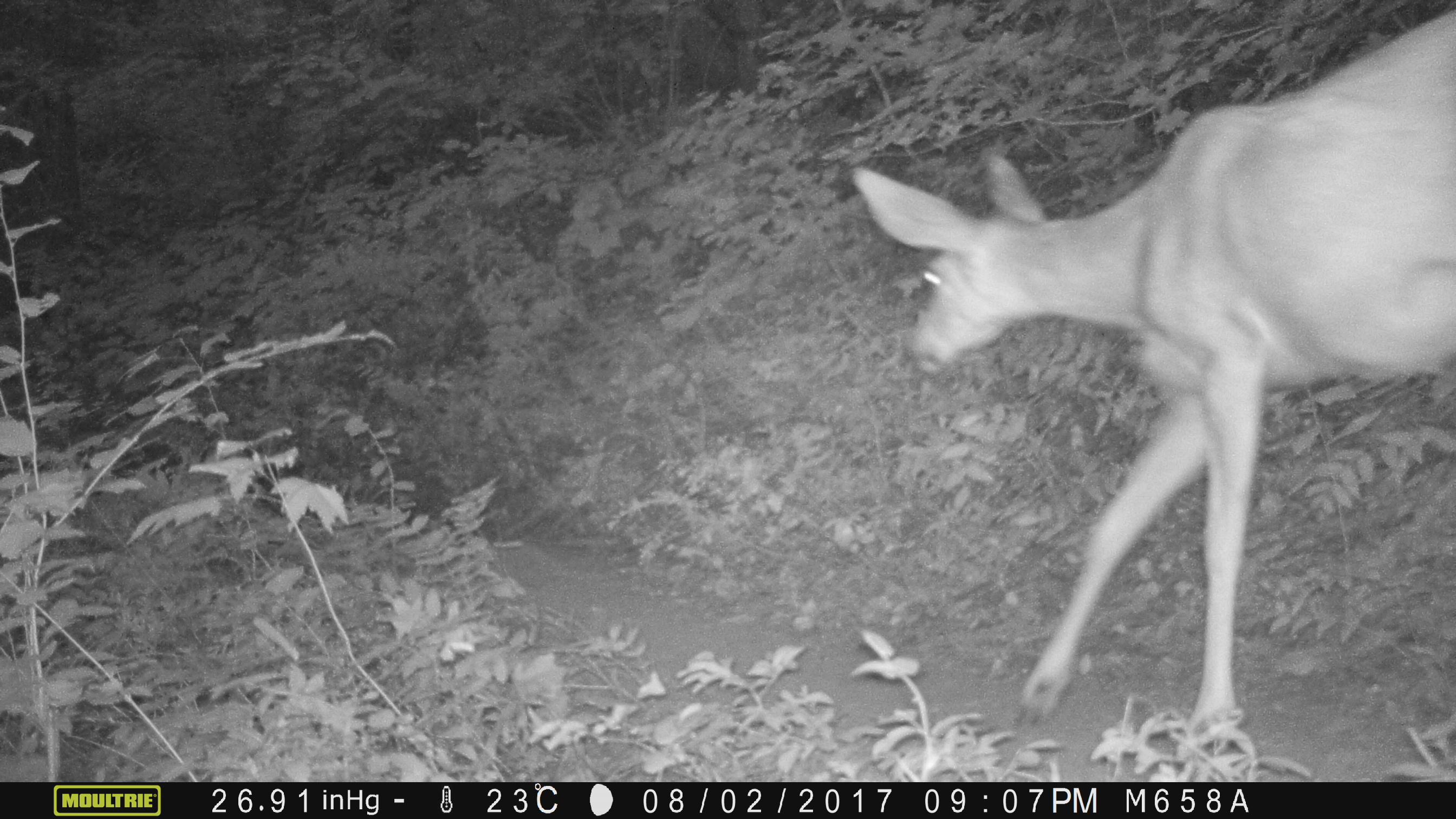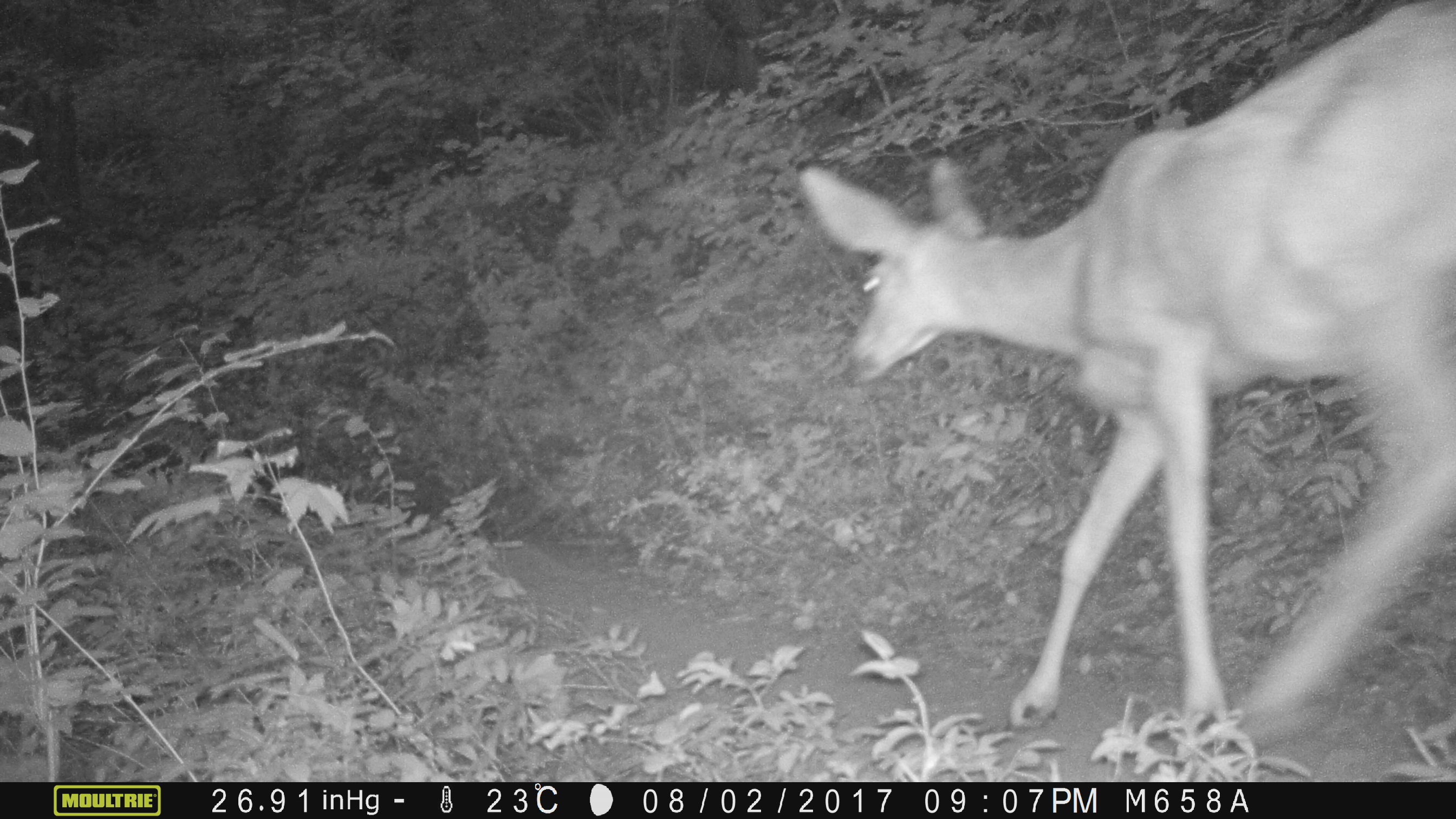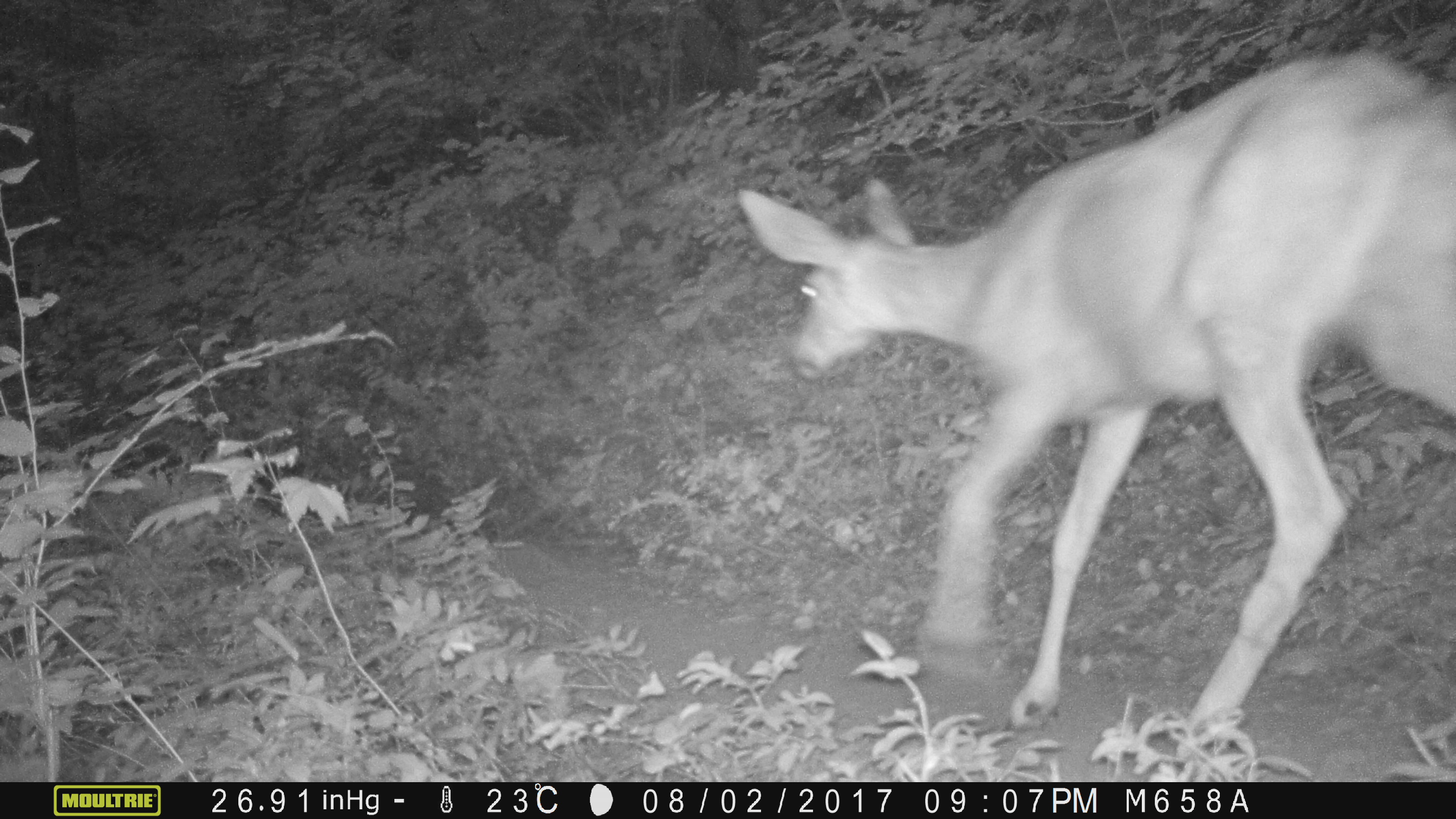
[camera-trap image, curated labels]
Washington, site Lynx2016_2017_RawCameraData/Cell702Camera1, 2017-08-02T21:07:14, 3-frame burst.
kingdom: Animalia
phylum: Chordata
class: Mammalia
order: Artiodactyla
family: Cervidae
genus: Odocoileus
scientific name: Odocoileus hemionus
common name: mule deer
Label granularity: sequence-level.